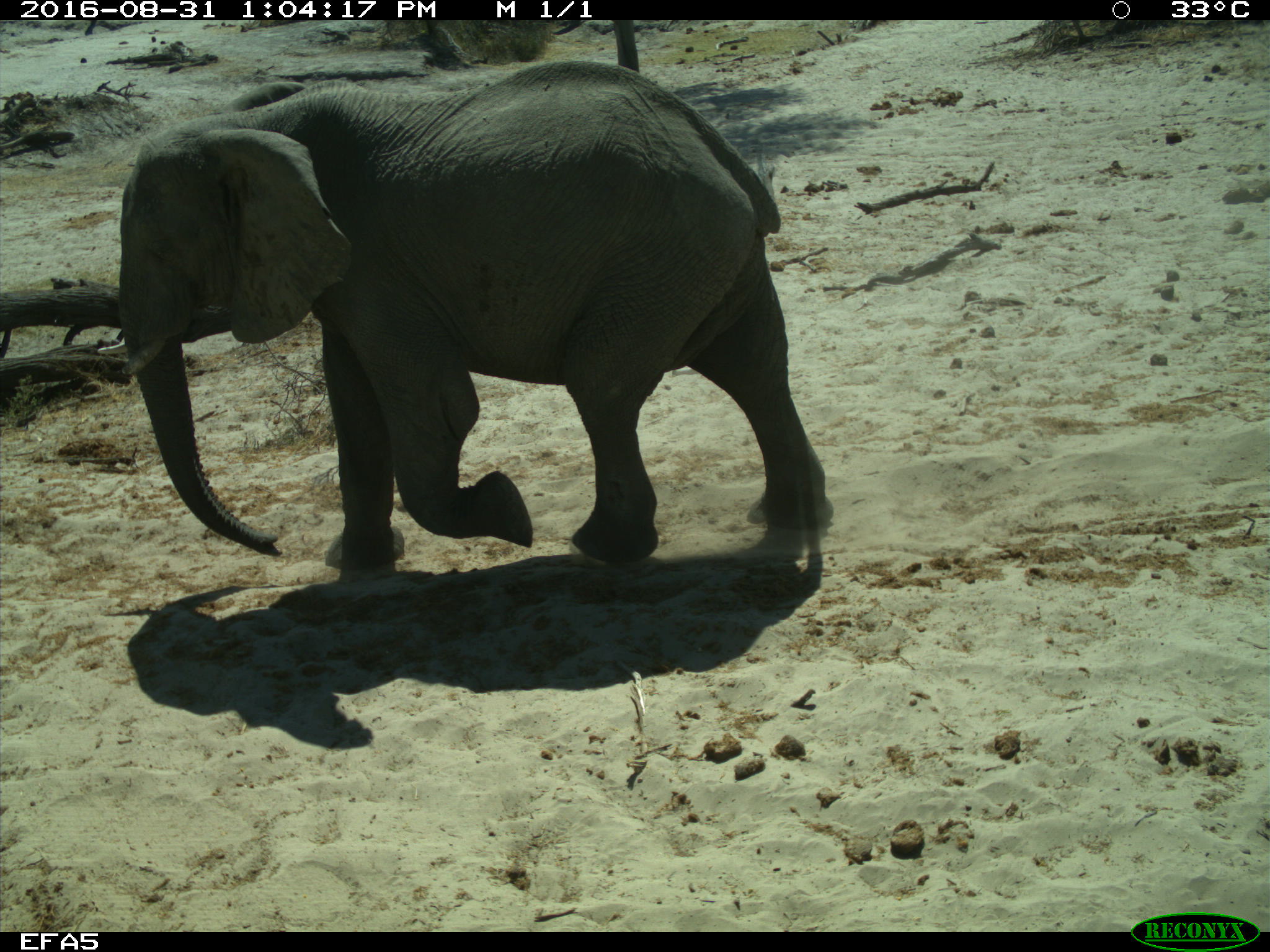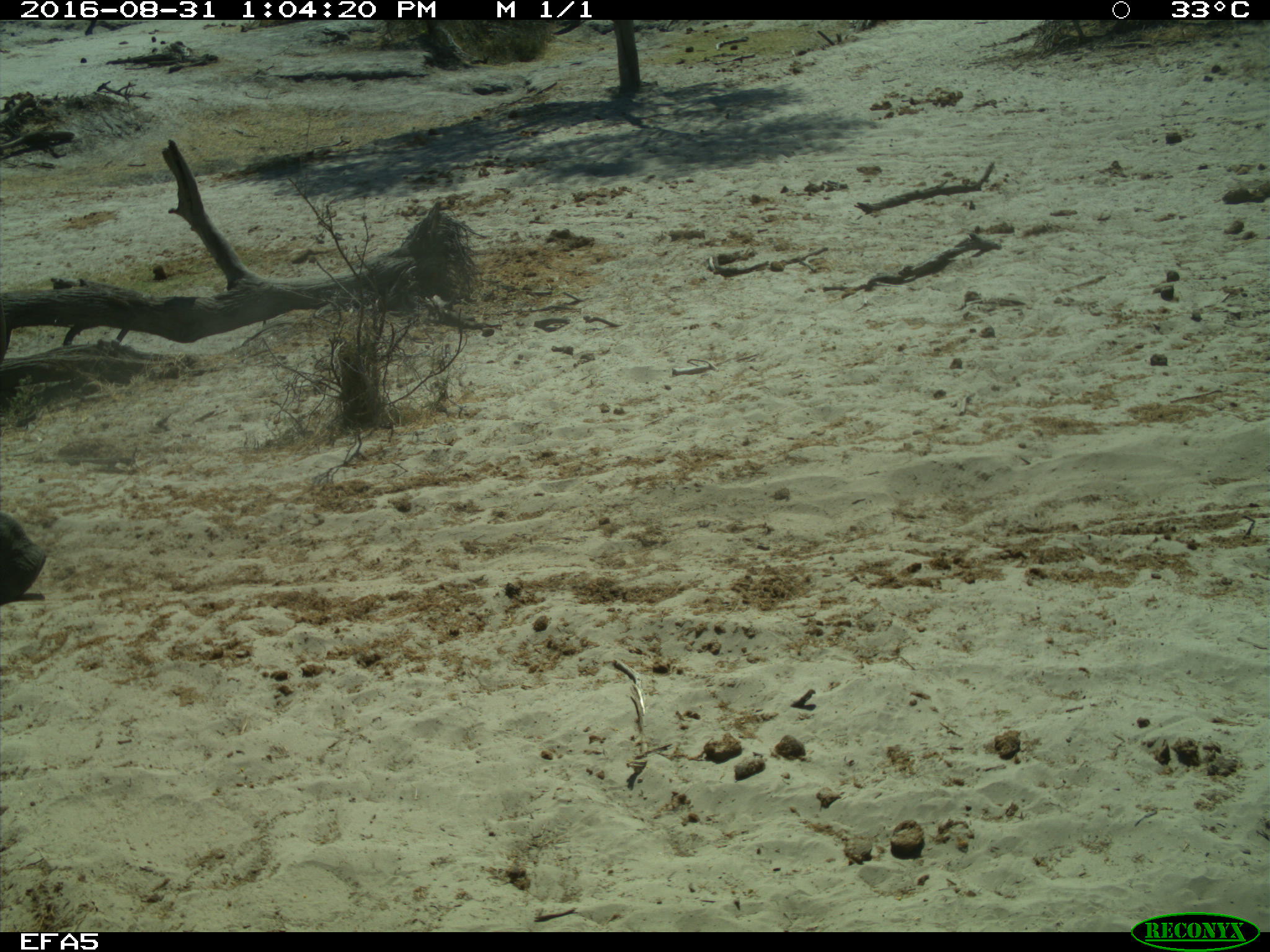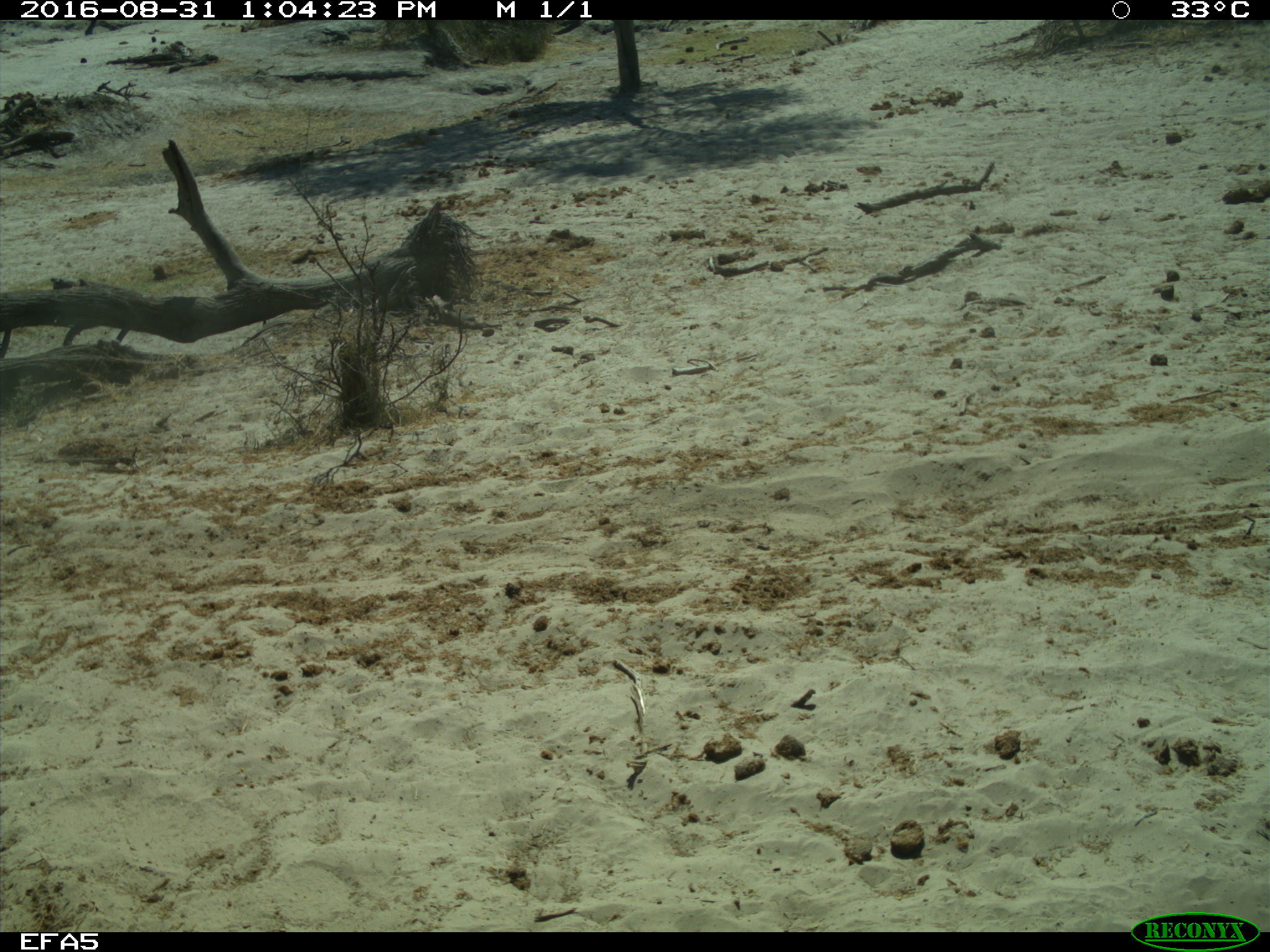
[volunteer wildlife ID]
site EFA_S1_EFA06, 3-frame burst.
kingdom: Animalia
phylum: Chordata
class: Mammalia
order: Proboscidea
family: Elephantidae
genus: Loxodonta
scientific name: Loxodonta africana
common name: african bush elephant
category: elephant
Elephant (african bush elephant) (Loxodonta africana), count 1. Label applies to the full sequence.